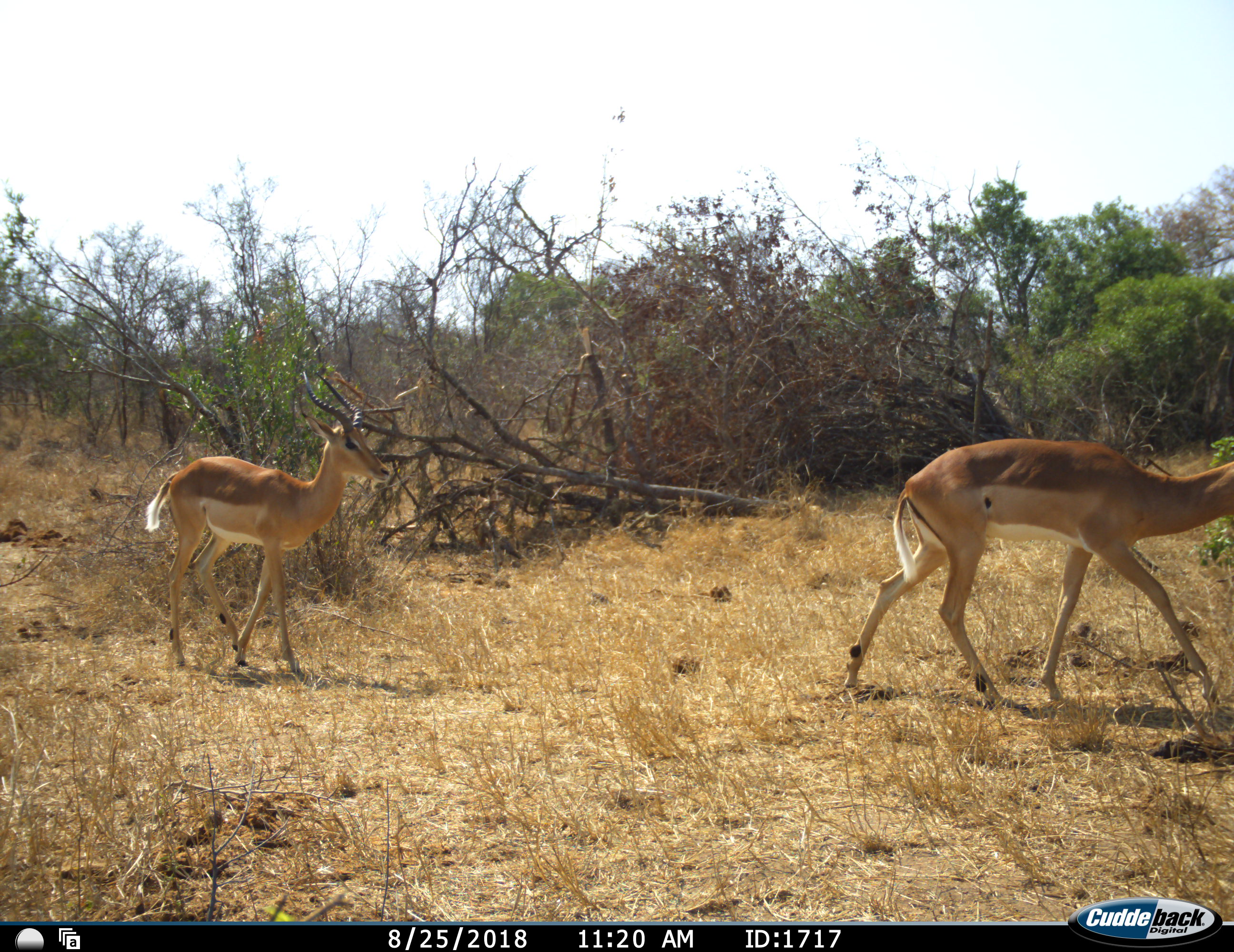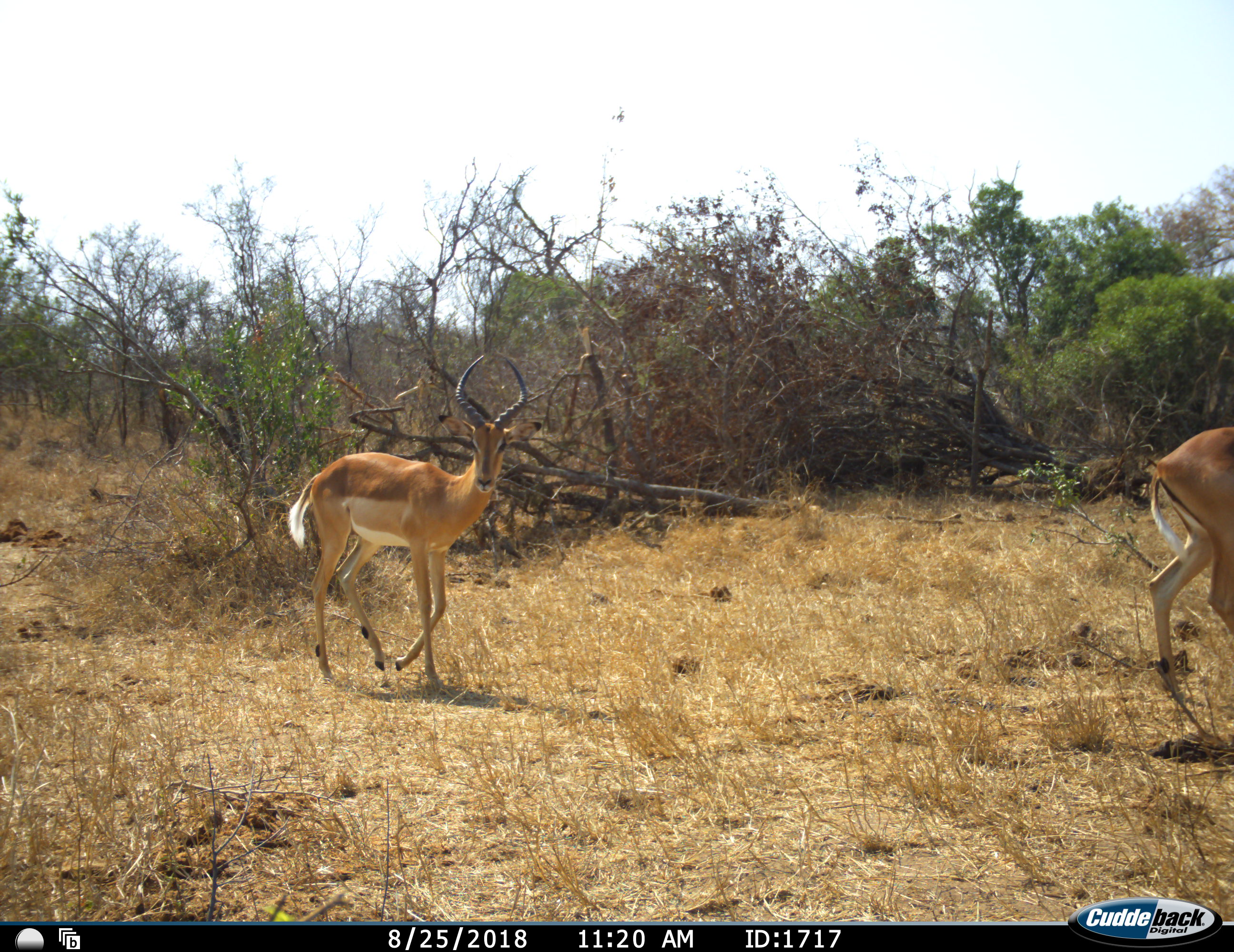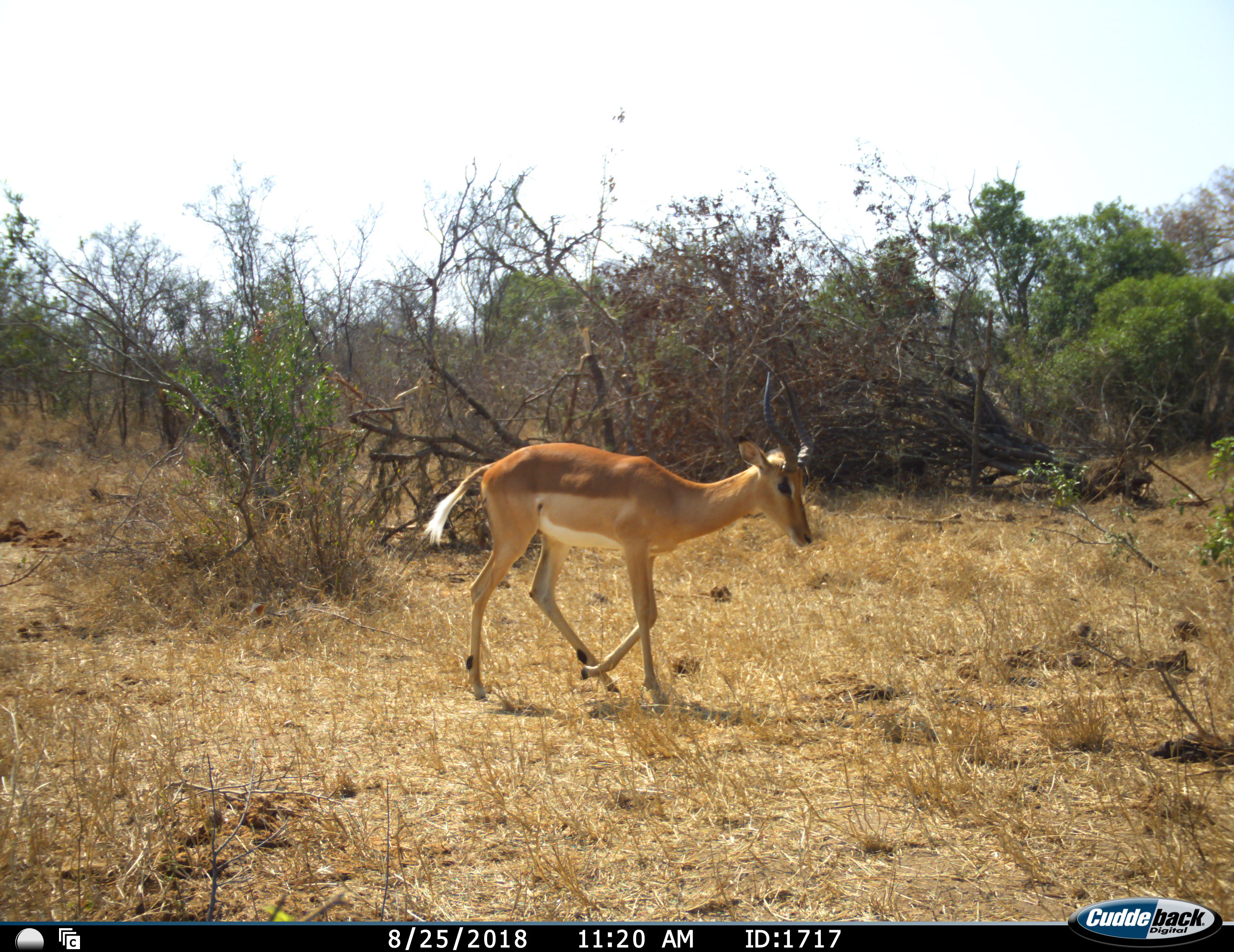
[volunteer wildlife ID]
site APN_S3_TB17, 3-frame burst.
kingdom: Animalia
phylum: Chordata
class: Mammalia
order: Artiodactyla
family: Bovidae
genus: Aepyceros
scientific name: Aepyceros melampus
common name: impala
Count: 2.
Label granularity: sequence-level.